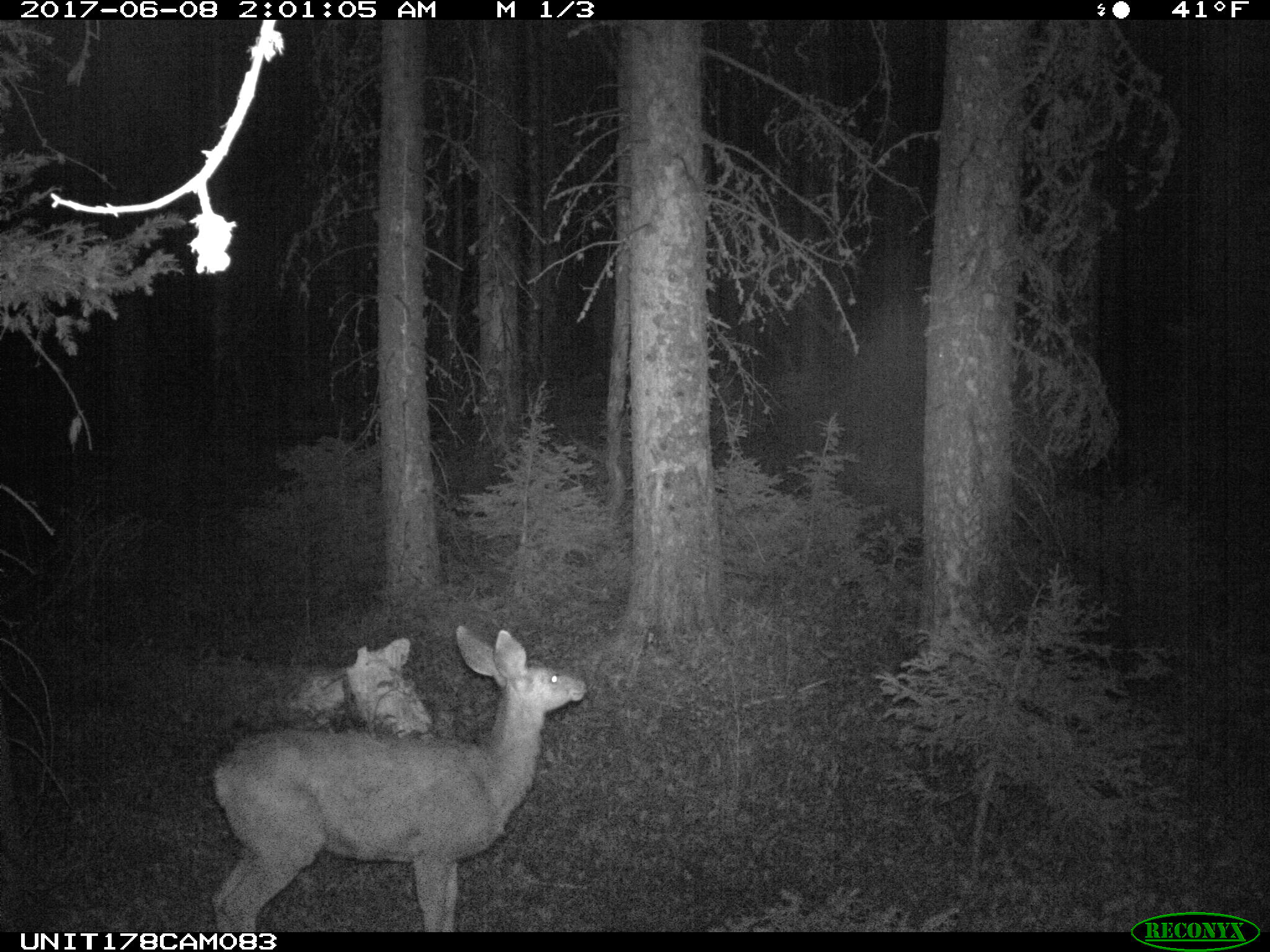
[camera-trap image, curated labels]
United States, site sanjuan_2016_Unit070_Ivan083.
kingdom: Animalia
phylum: Chordata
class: Mammalia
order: Artiodactyla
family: Cervidae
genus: Odocoileus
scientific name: Odocoileus hemionus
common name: mule deer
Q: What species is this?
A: Odocoileus hemionus (mule deer).